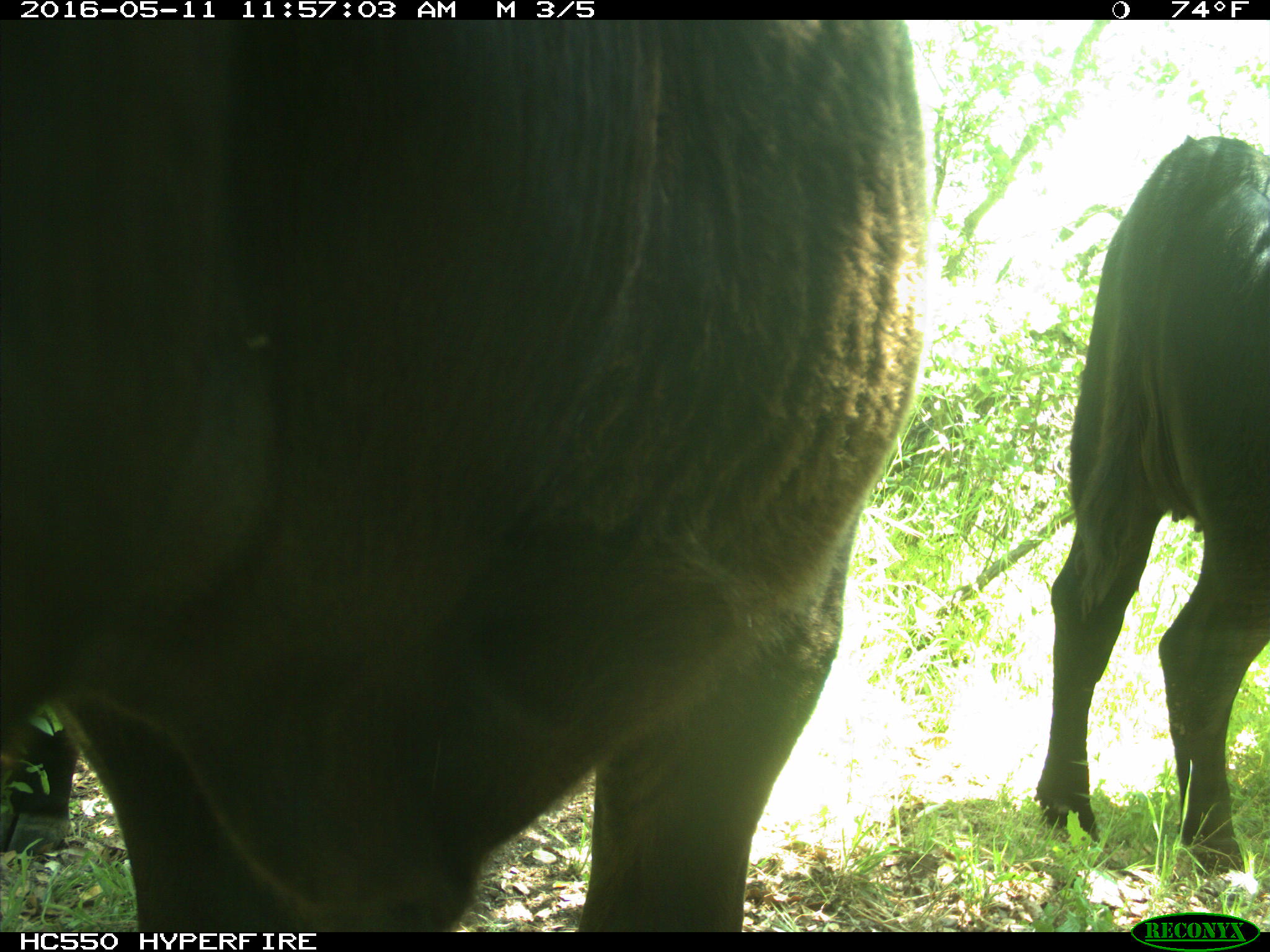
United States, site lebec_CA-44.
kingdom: Animalia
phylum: Chordata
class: Mammalia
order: Artiodactyla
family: Bovidae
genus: Bos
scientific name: Bos taurus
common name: domestic cow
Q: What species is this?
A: Bos taurus (domestic cow).